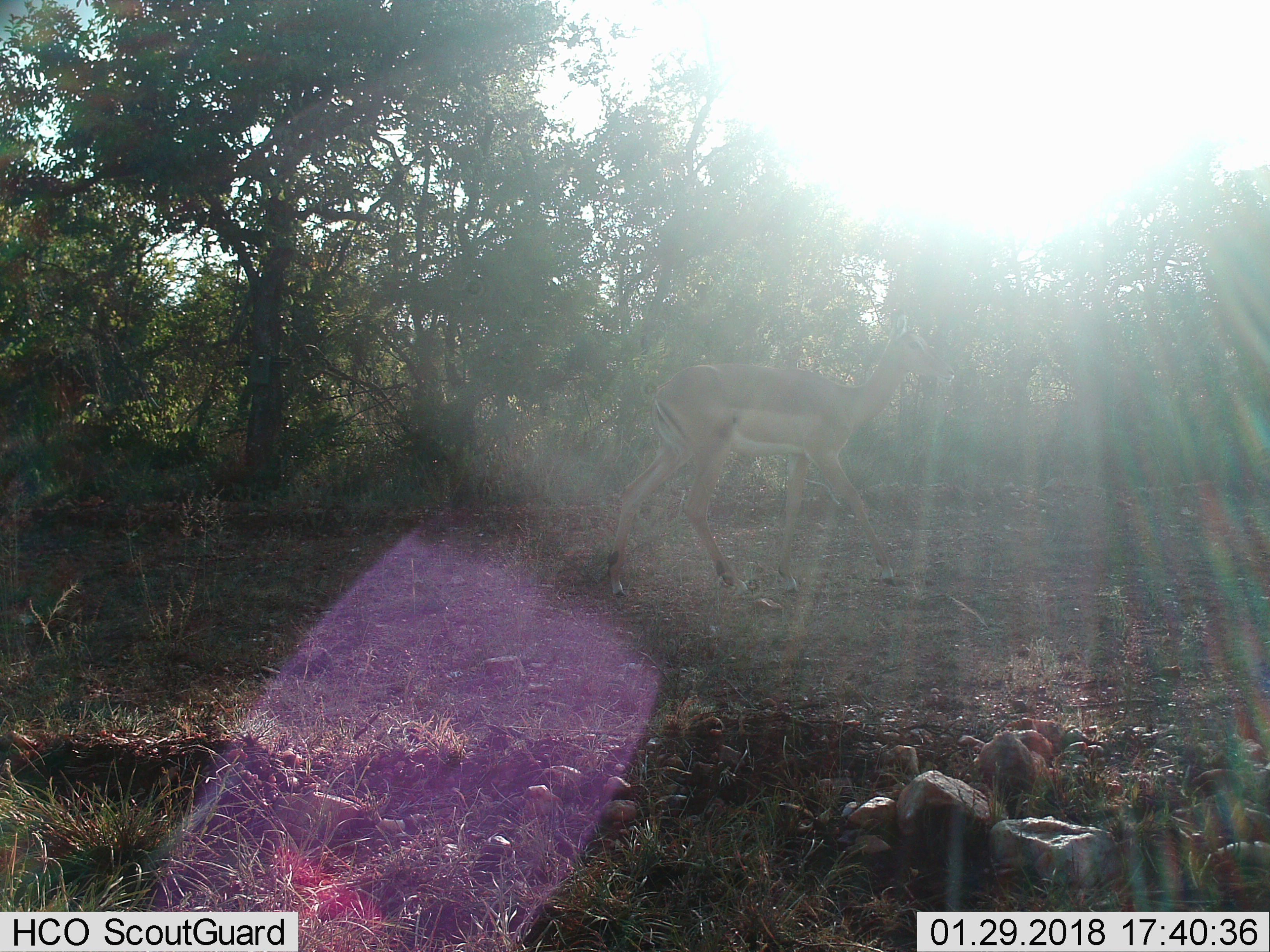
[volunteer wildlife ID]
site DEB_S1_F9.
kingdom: Animalia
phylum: Chordata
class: Mammalia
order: Artiodactyla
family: Bovidae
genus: Aepyceros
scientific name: Aepyceros melampus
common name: impala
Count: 1.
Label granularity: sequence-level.